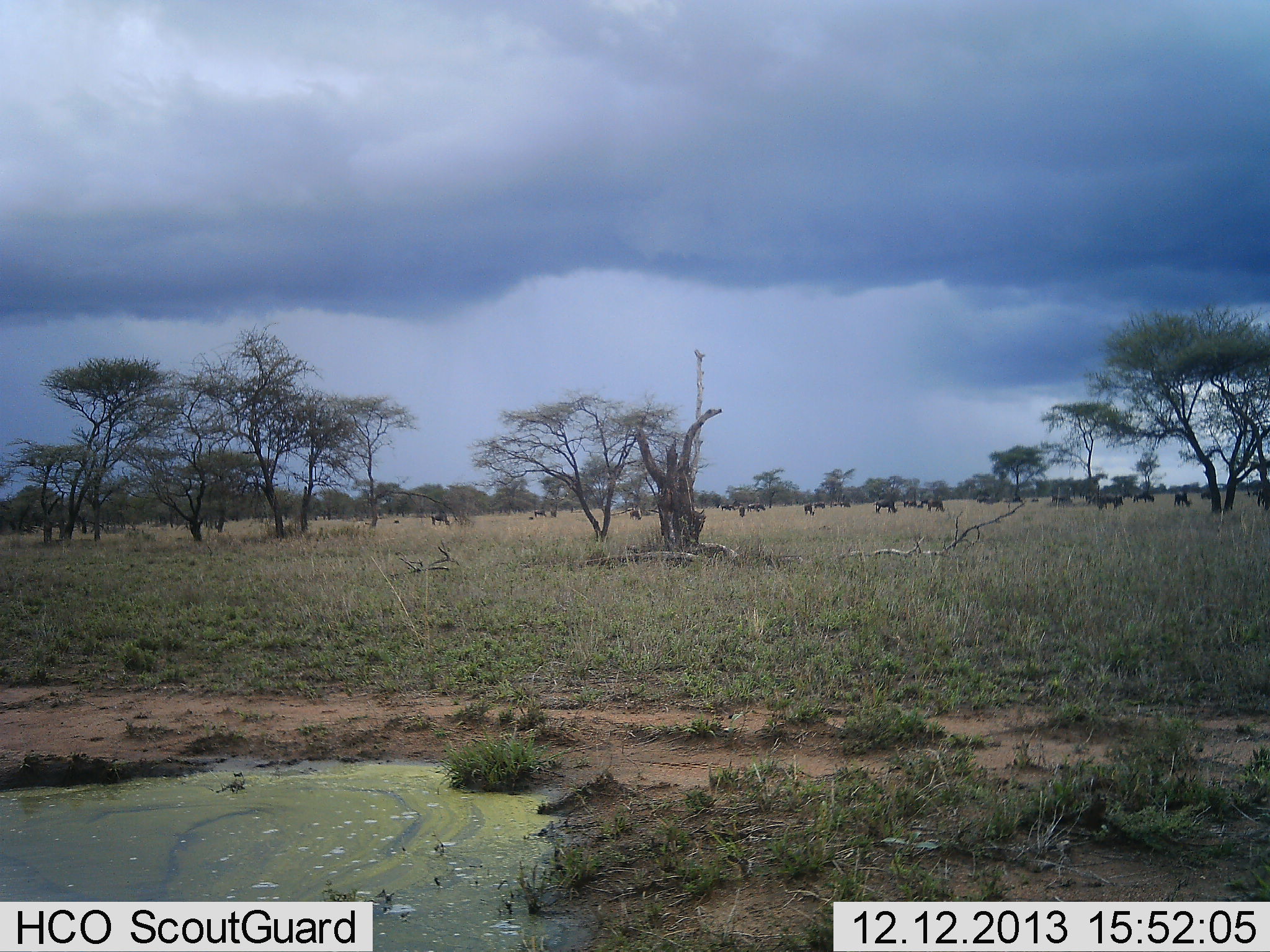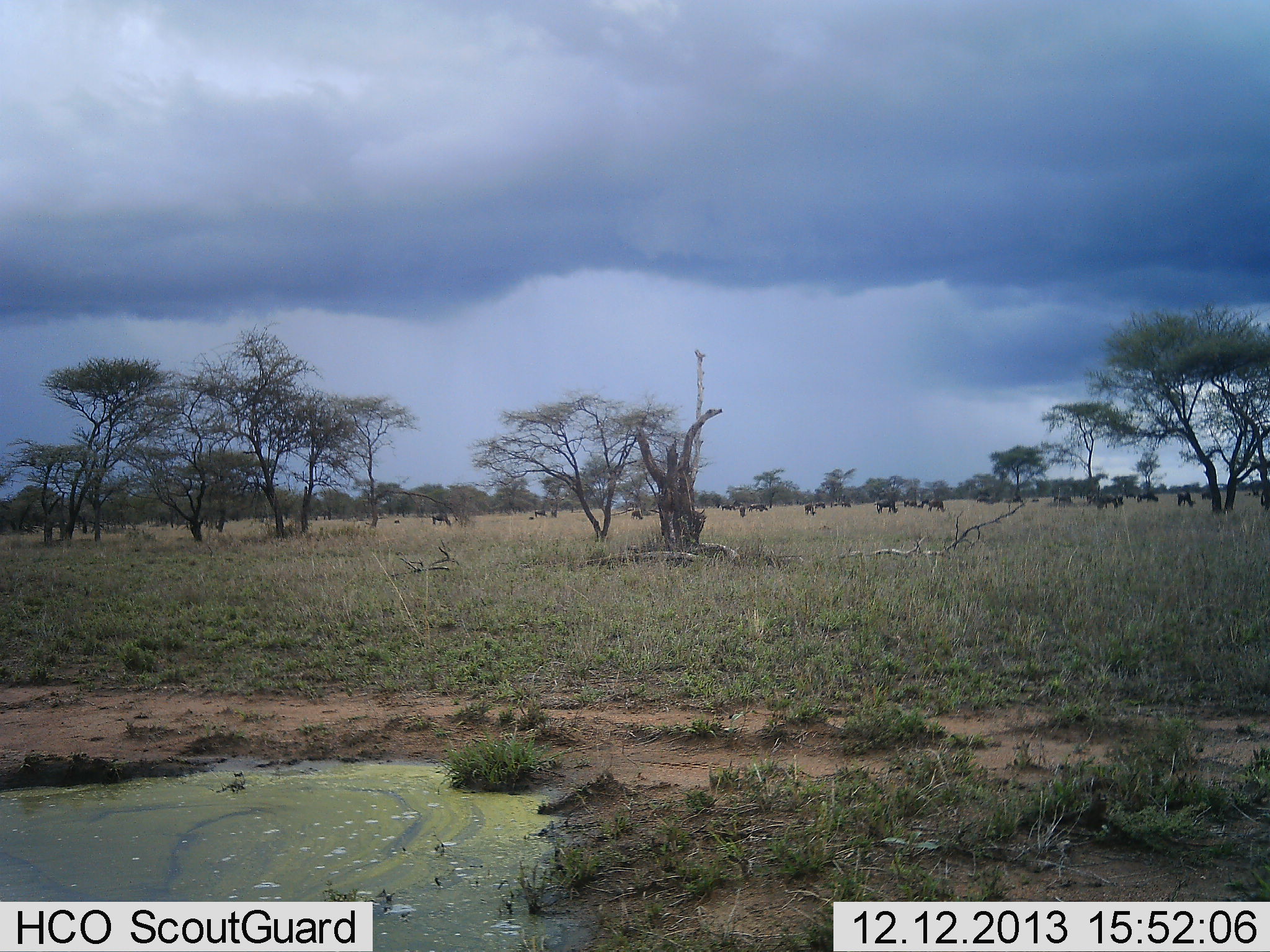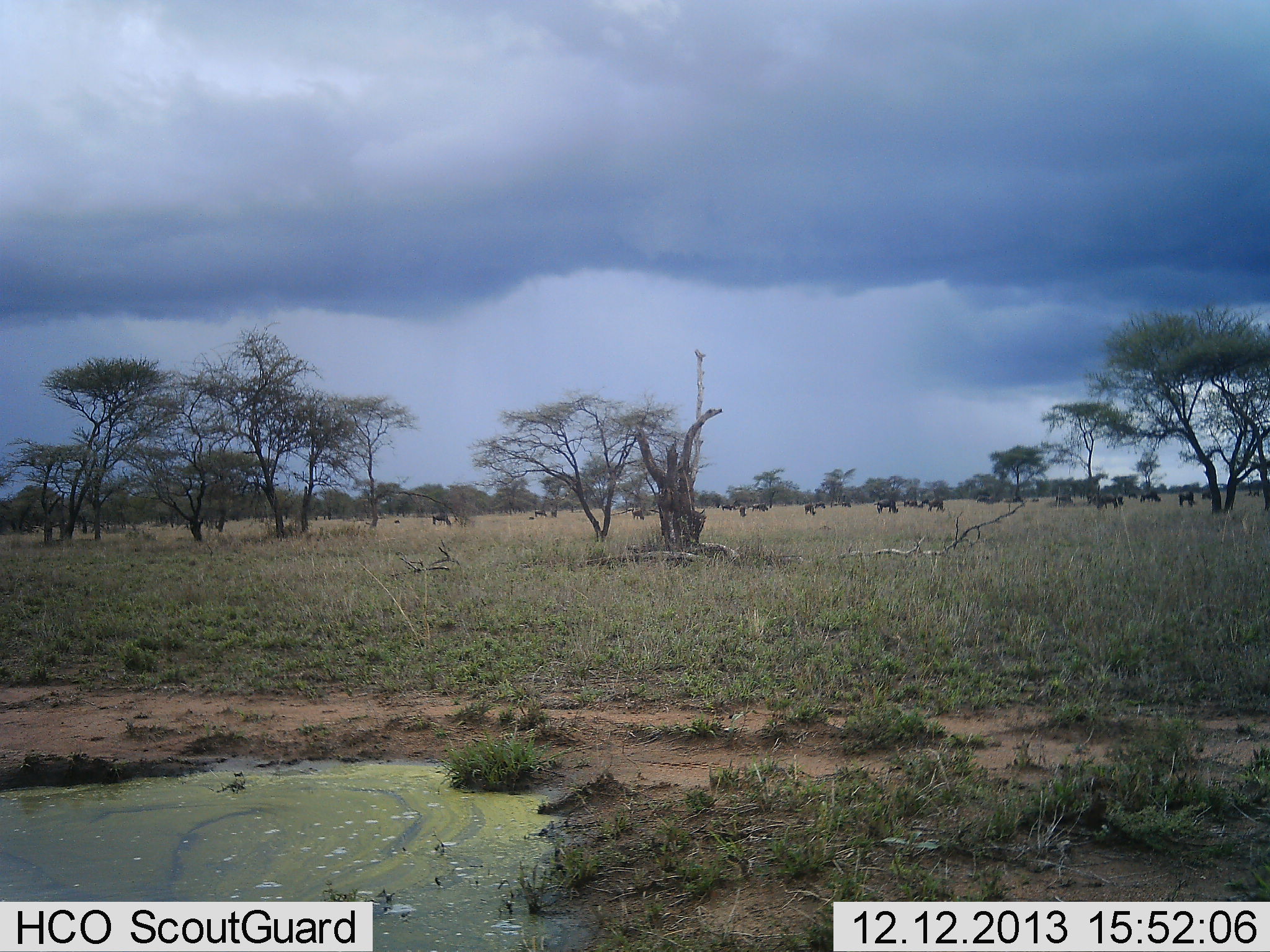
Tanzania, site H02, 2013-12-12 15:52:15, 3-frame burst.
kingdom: Animalia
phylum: Chordata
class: Mammalia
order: Artiodactyla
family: Bovidae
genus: Connochaetes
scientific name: Connochaetes taurinus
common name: blue wildebeest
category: wildebeest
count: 11-50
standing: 23%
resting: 0%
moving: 38%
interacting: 0%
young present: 0%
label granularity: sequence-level